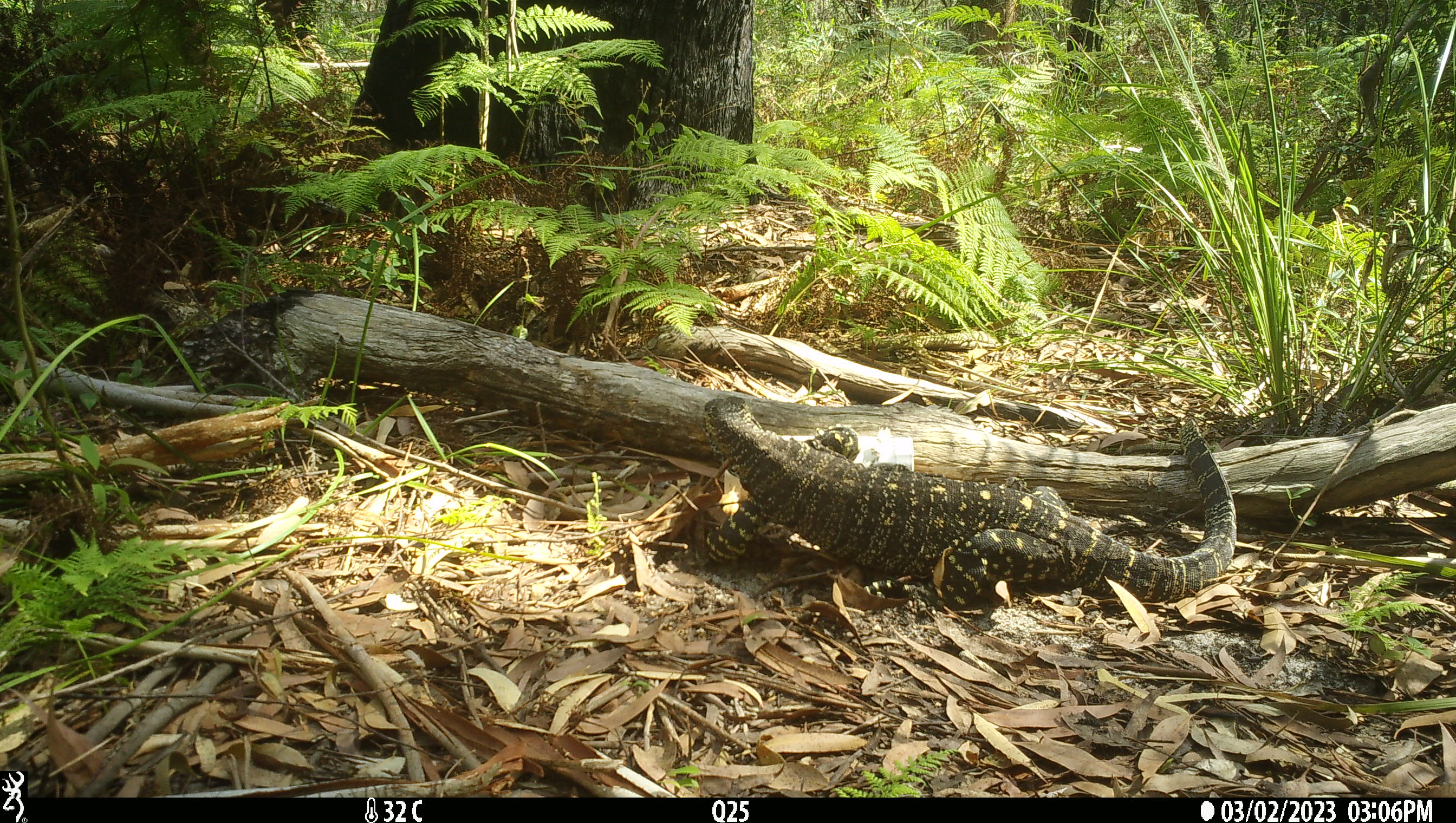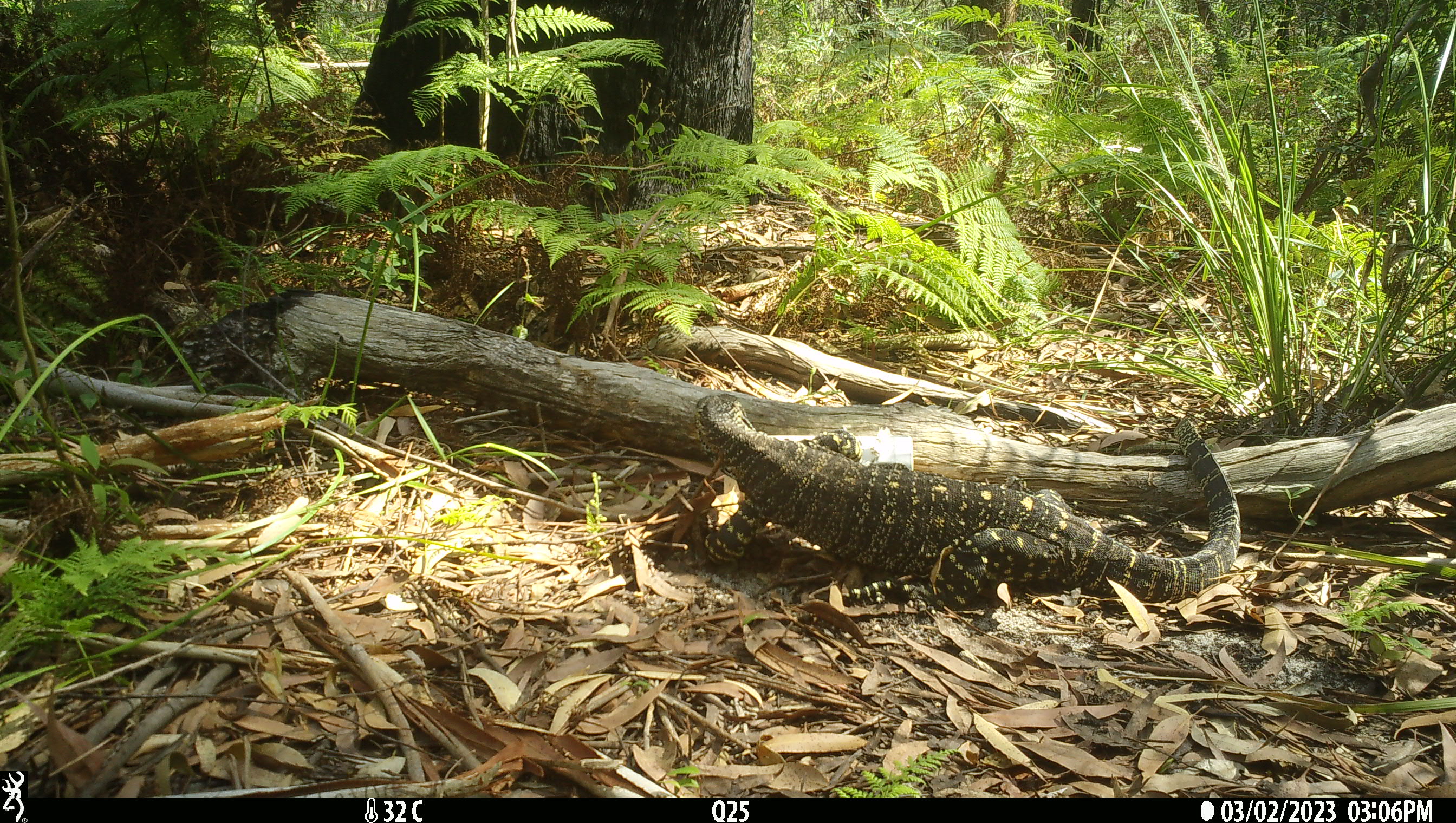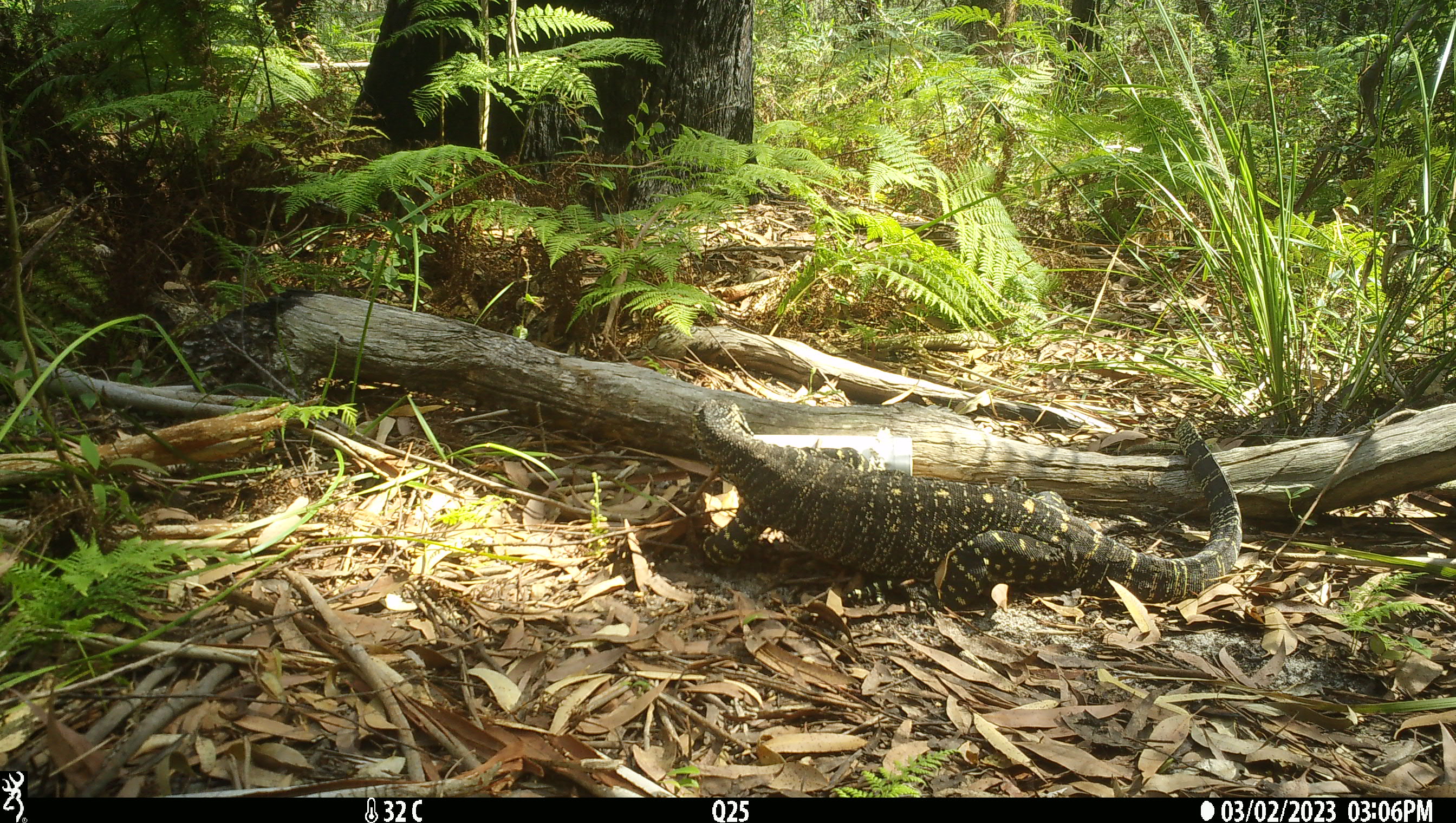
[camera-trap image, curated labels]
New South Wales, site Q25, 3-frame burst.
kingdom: Animalia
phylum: Chordata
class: Reptilia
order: Squamata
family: Varanidae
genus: Varanus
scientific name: Varanus varius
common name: lace monitor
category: goanna